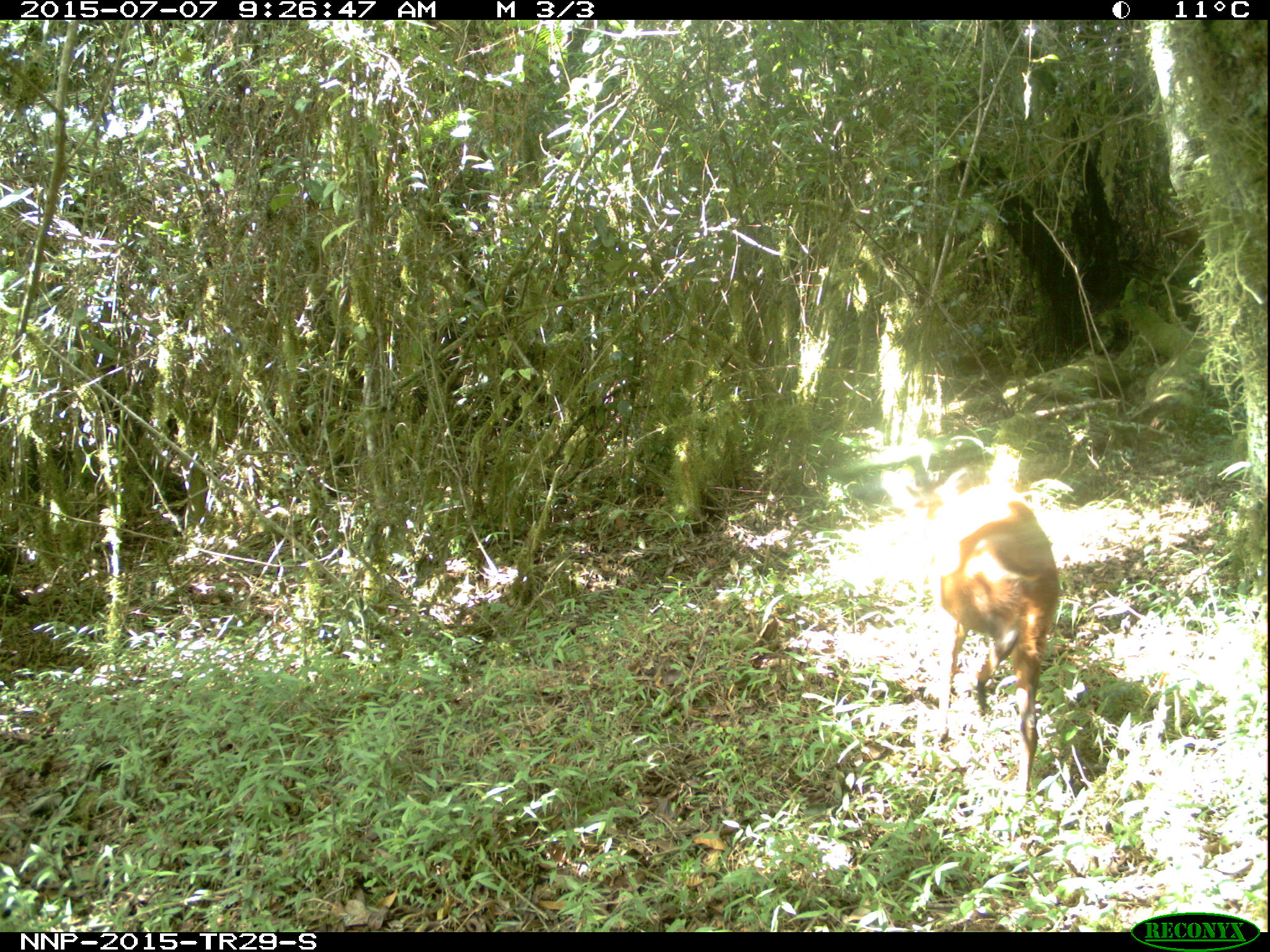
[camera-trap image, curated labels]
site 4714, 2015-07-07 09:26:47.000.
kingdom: Animalia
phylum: Chordata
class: Mammalia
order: Artiodactyla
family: Bovidae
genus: Cephalophus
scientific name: Cephalophus nigrifrons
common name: black-fronted duiker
Cephalophus nigrifrons (black-fronted duiker), count 1.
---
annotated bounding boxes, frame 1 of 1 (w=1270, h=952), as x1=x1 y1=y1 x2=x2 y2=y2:
cephalophus nigrifrons: x1=909 y1=456 x2=1063 y2=811